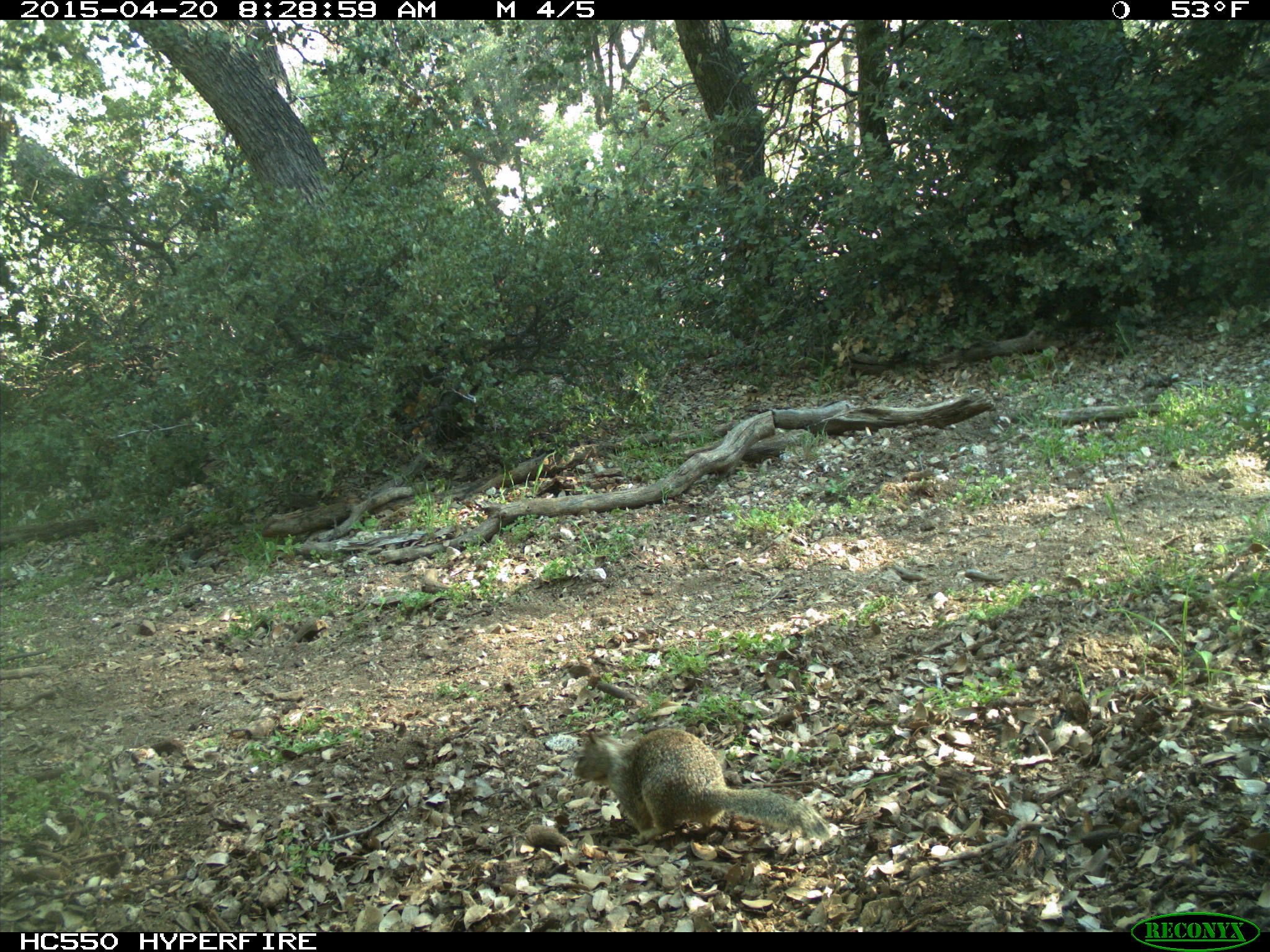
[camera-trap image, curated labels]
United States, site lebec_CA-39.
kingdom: Animalia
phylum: Chordata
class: Mammalia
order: Rodentia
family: Sciuridae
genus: Otospermophilus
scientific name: Otospermophilus beecheyi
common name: california ground squirrel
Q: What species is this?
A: Otospermophilus beecheyi (california ground squirrel).